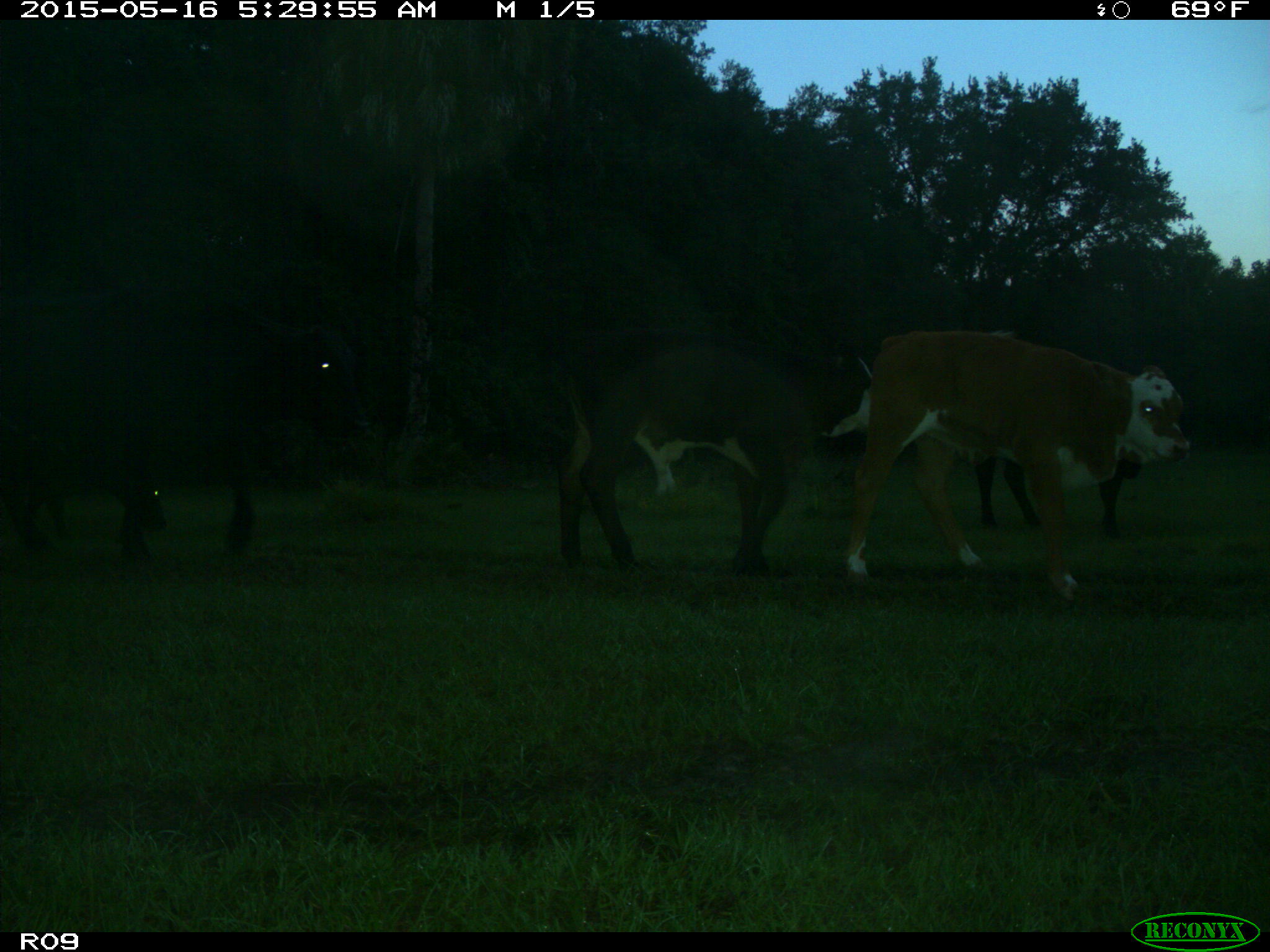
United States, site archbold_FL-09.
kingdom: Animalia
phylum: Chordata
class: Mammalia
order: Artiodactyla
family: Bovidae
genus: Bos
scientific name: Bos taurus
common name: domestic cow